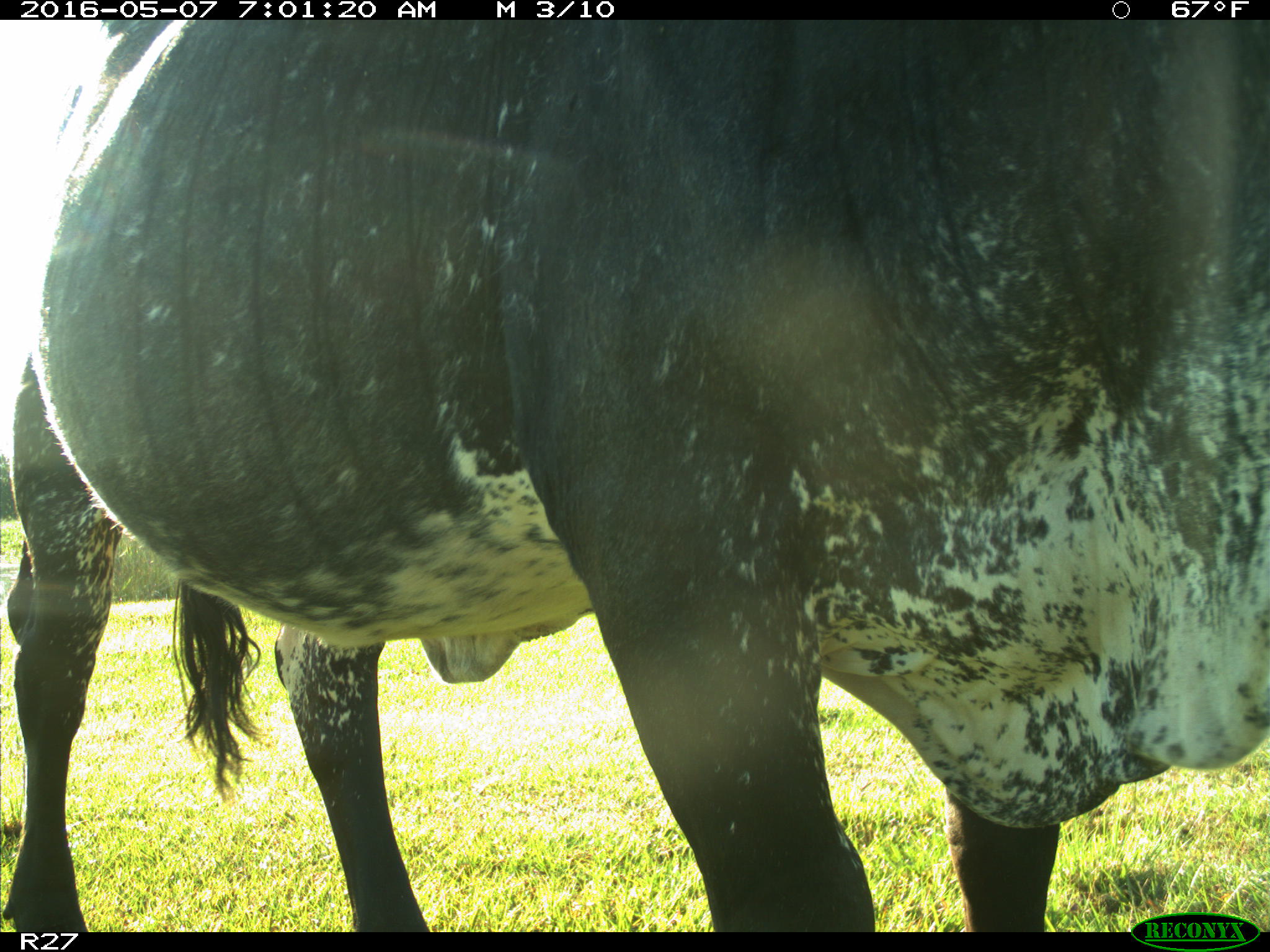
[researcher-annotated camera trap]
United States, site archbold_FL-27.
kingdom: Animalia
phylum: Chordata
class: Mammalia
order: Artiodactyla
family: Bovidae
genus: Bos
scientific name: Bos taurus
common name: domestic cow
Bos taurus (domestic cow).